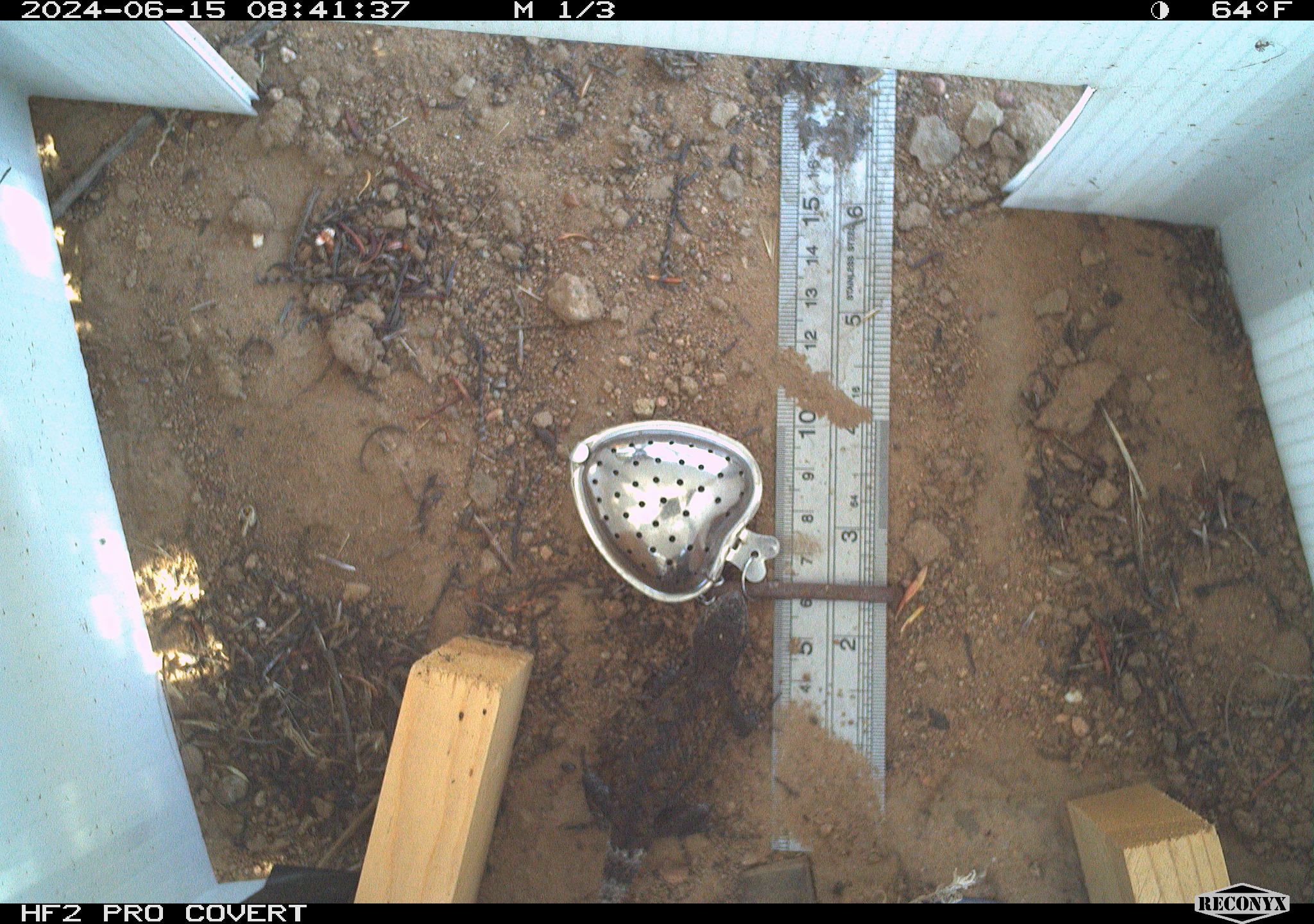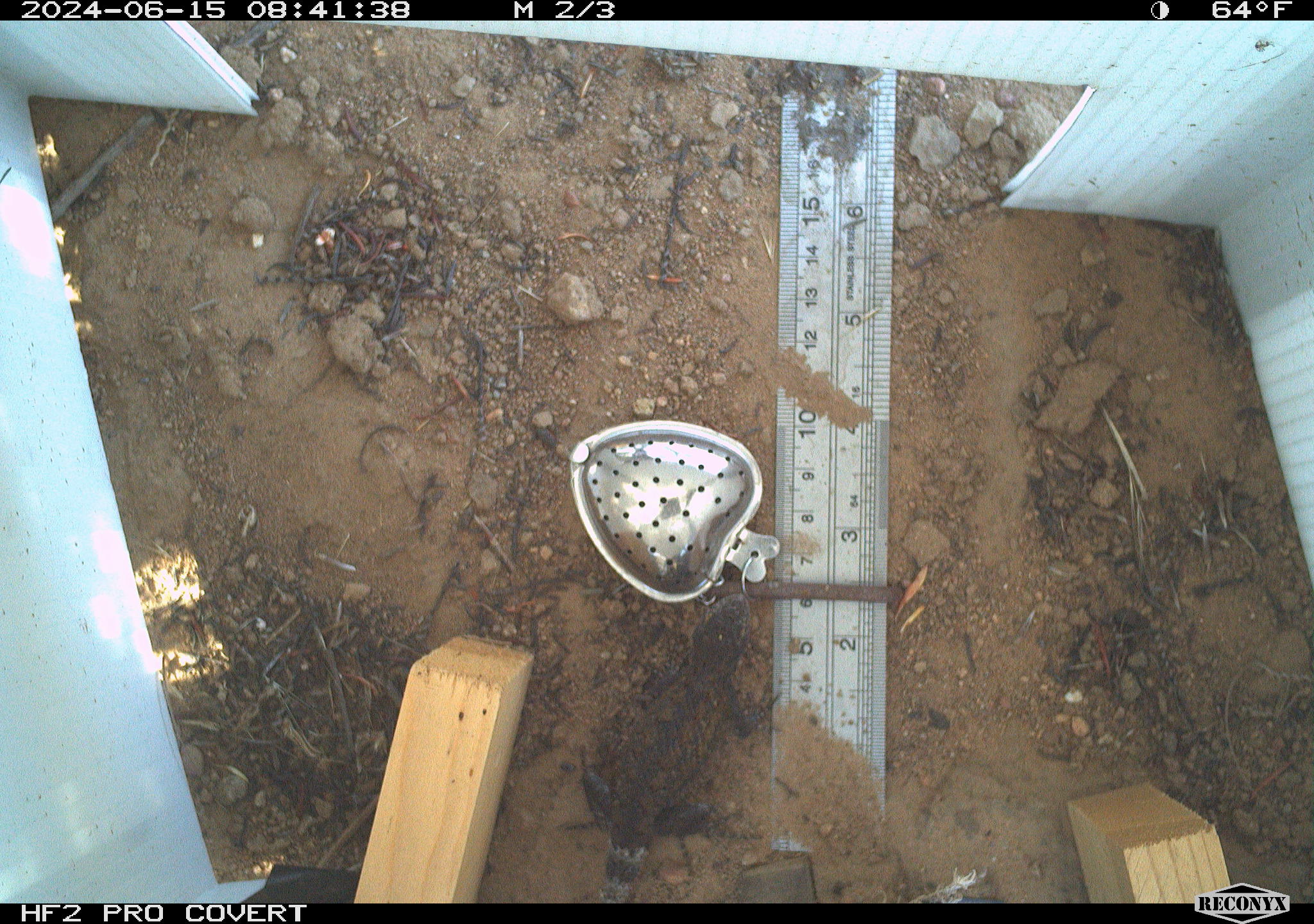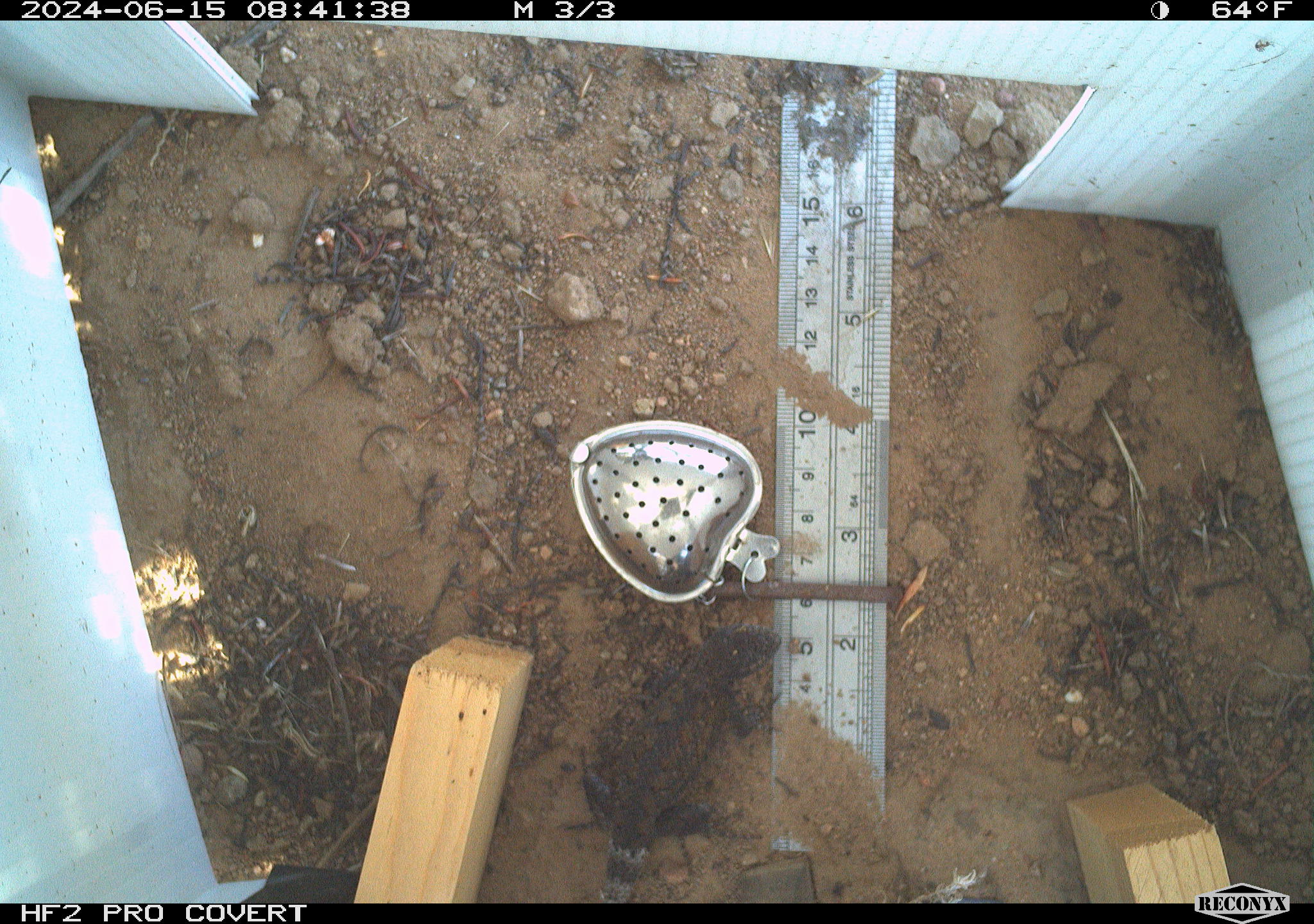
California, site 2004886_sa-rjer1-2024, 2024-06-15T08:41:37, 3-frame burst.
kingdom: Animalia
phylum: Chordata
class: Reptilia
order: Squamata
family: Phrynosomatidae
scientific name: Phrynosomatidae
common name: phrynosomatid lizards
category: phrynosomatidae family